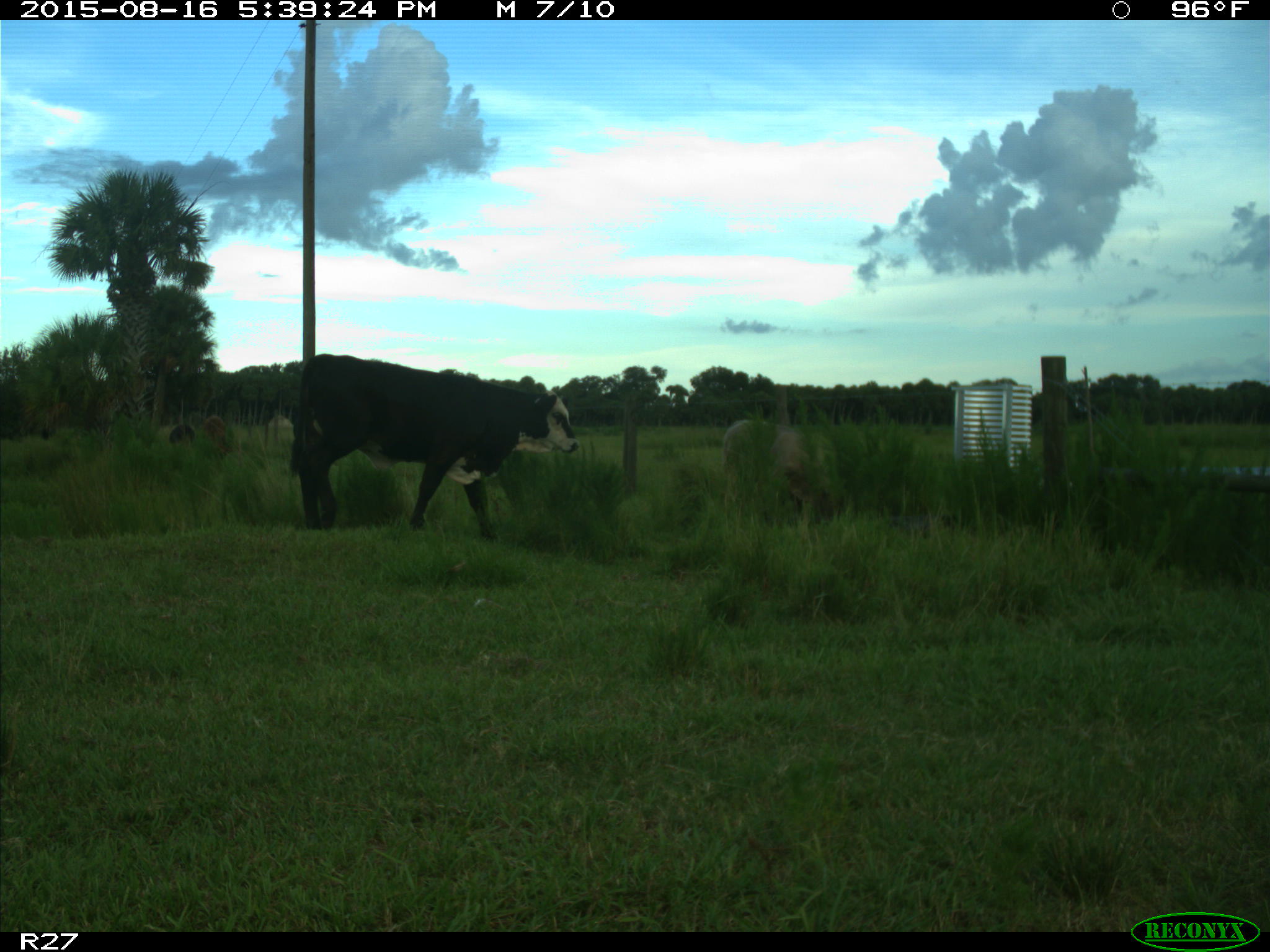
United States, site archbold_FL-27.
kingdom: Animalia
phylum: Chordata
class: Mammalia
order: Artiodactyla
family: Bovidae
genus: Bos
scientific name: Bos taurus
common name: domestic cow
Bos taurus (domestic cow).